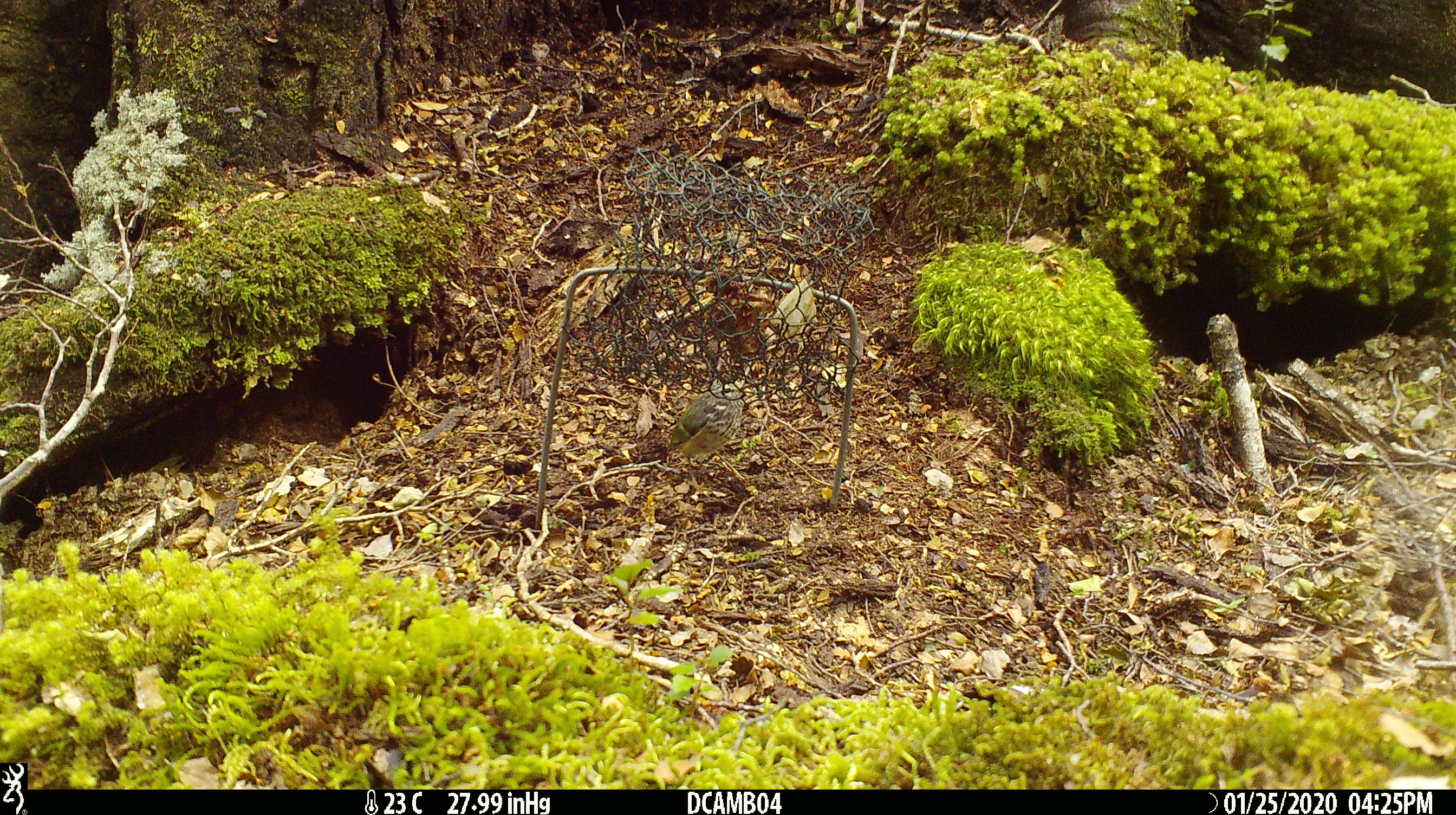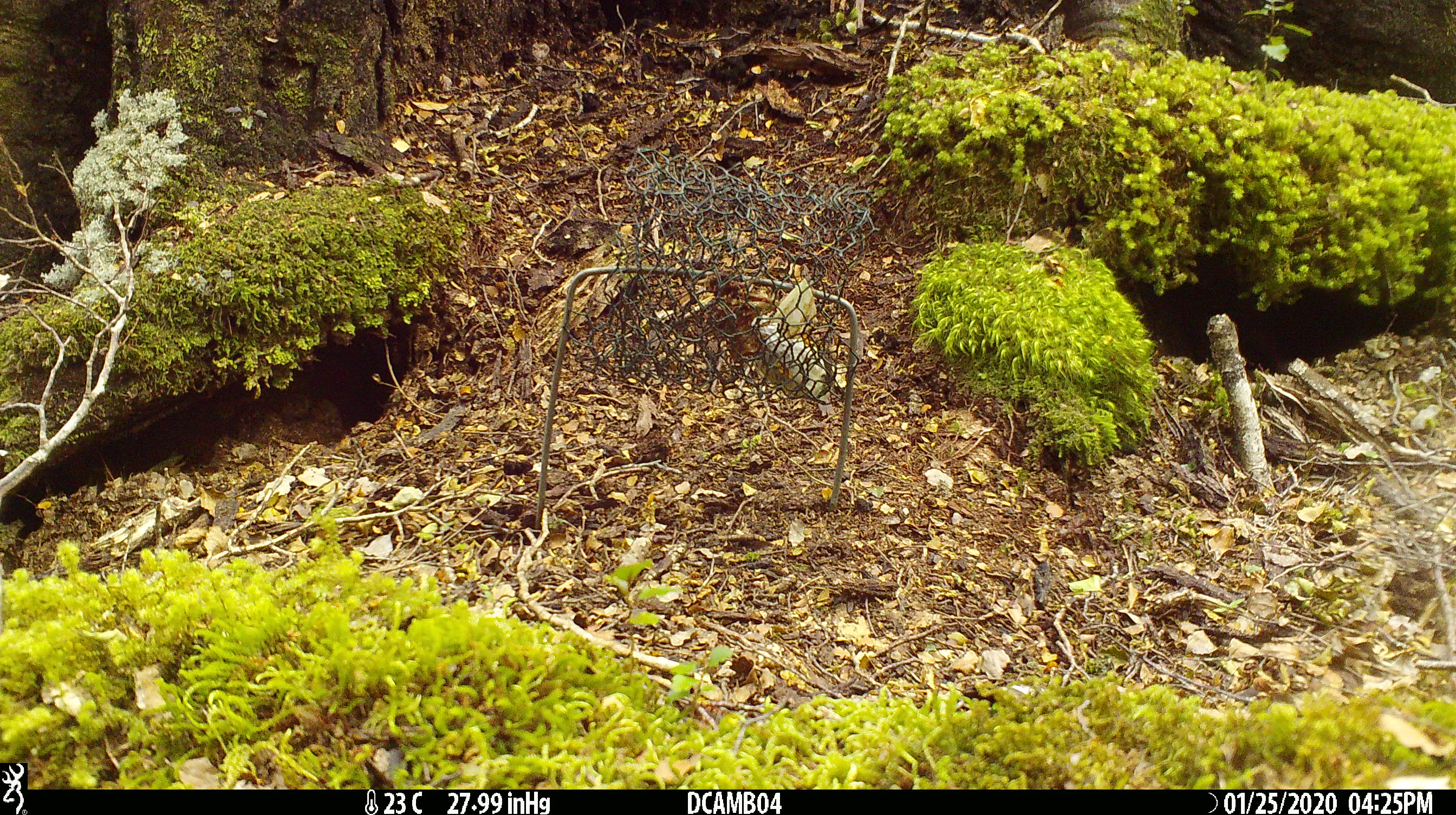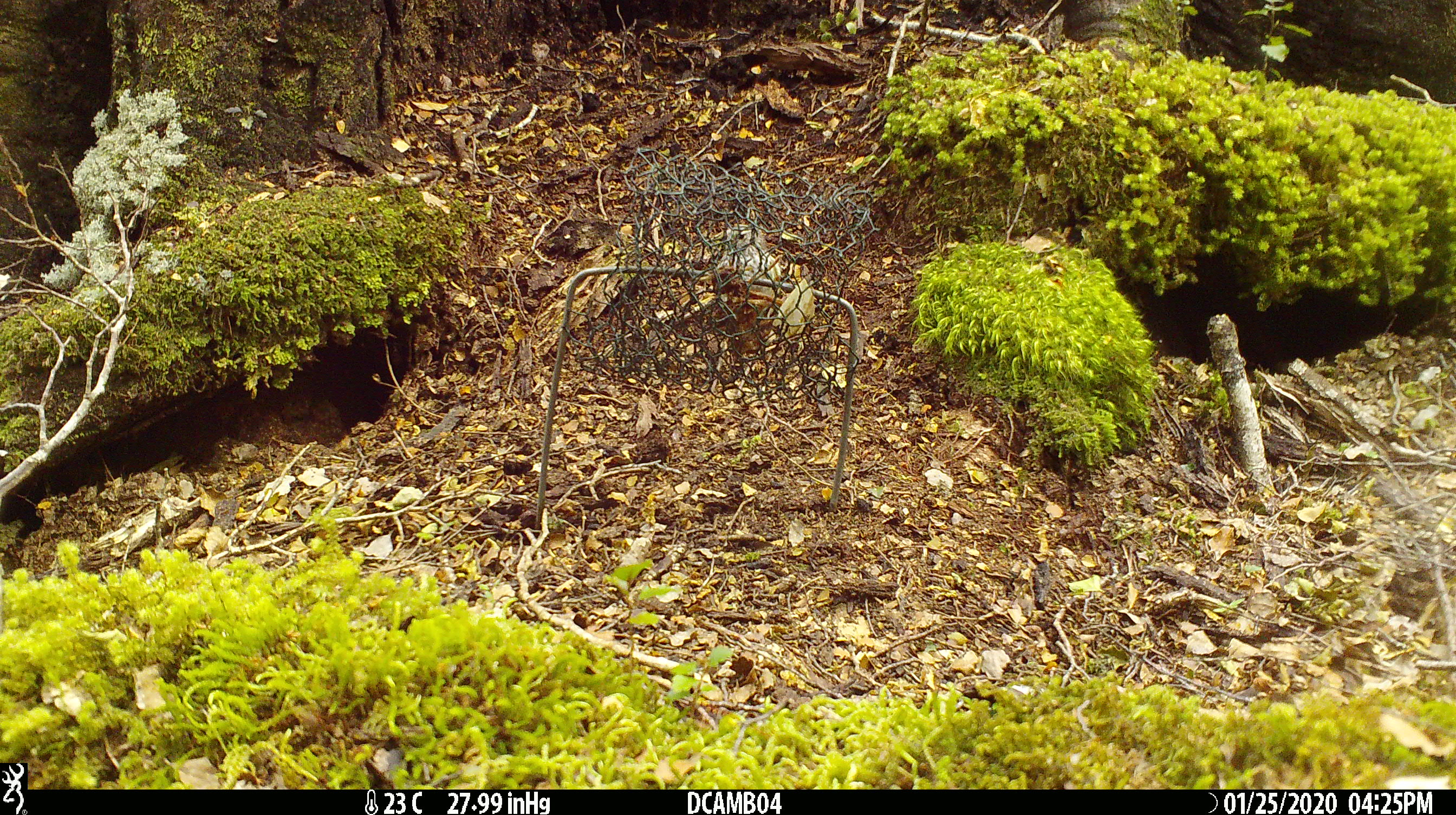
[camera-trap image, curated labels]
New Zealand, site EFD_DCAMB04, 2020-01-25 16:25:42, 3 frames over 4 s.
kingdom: Animalia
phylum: Chordata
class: Aves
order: Passeriformes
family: Acanthisittidae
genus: Acanthisitta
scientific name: Acanthisitta chloris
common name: rifleman